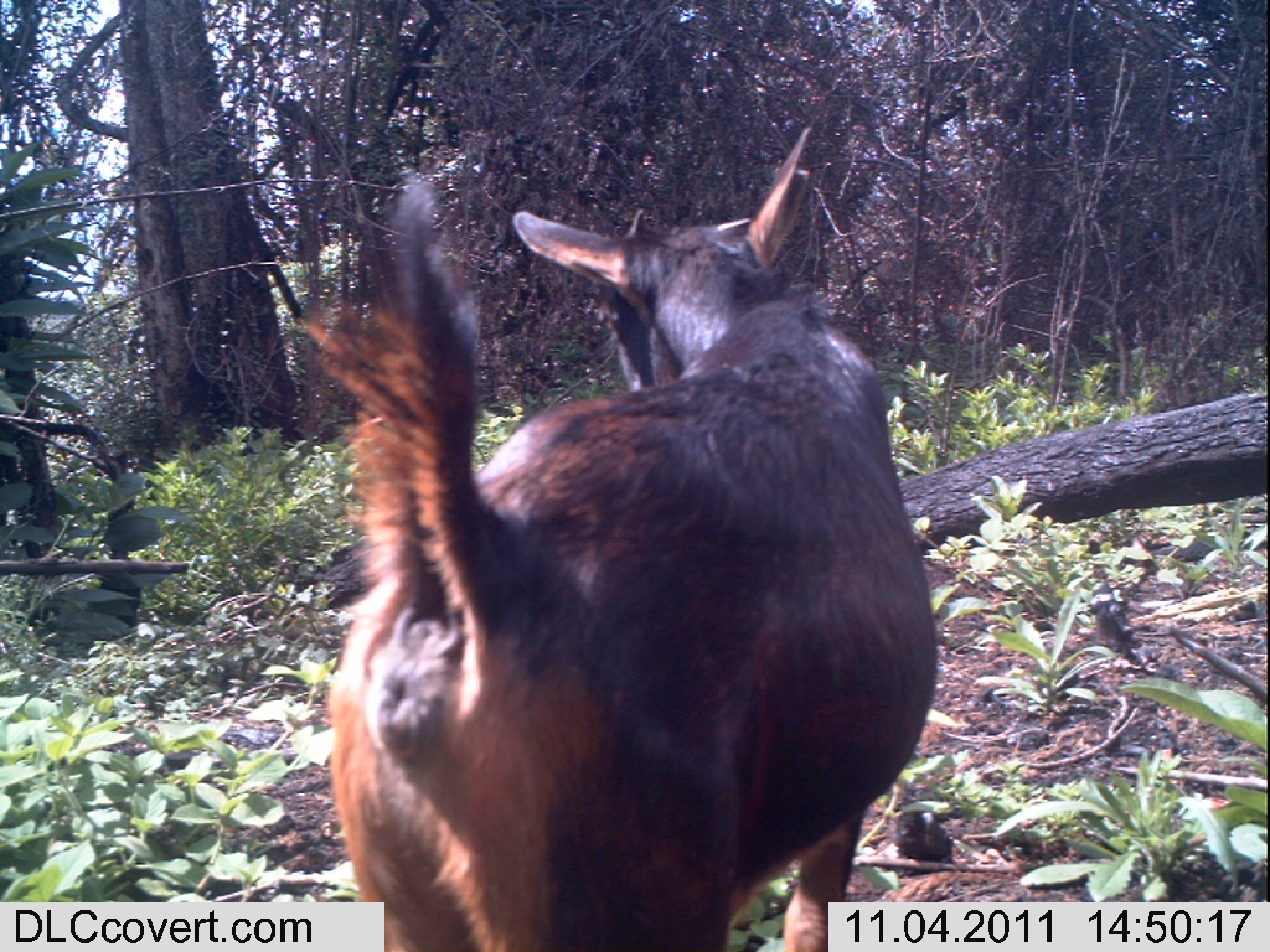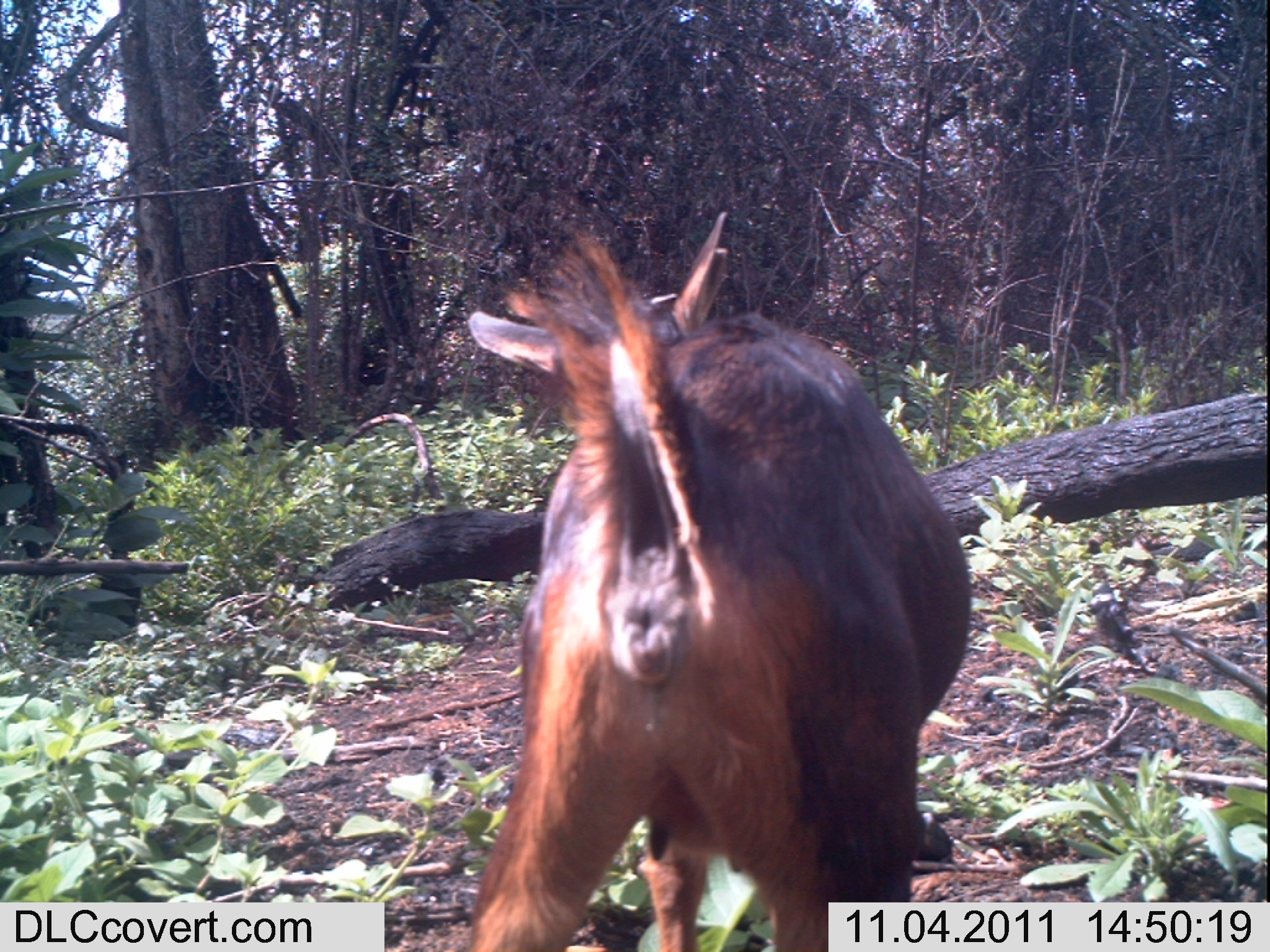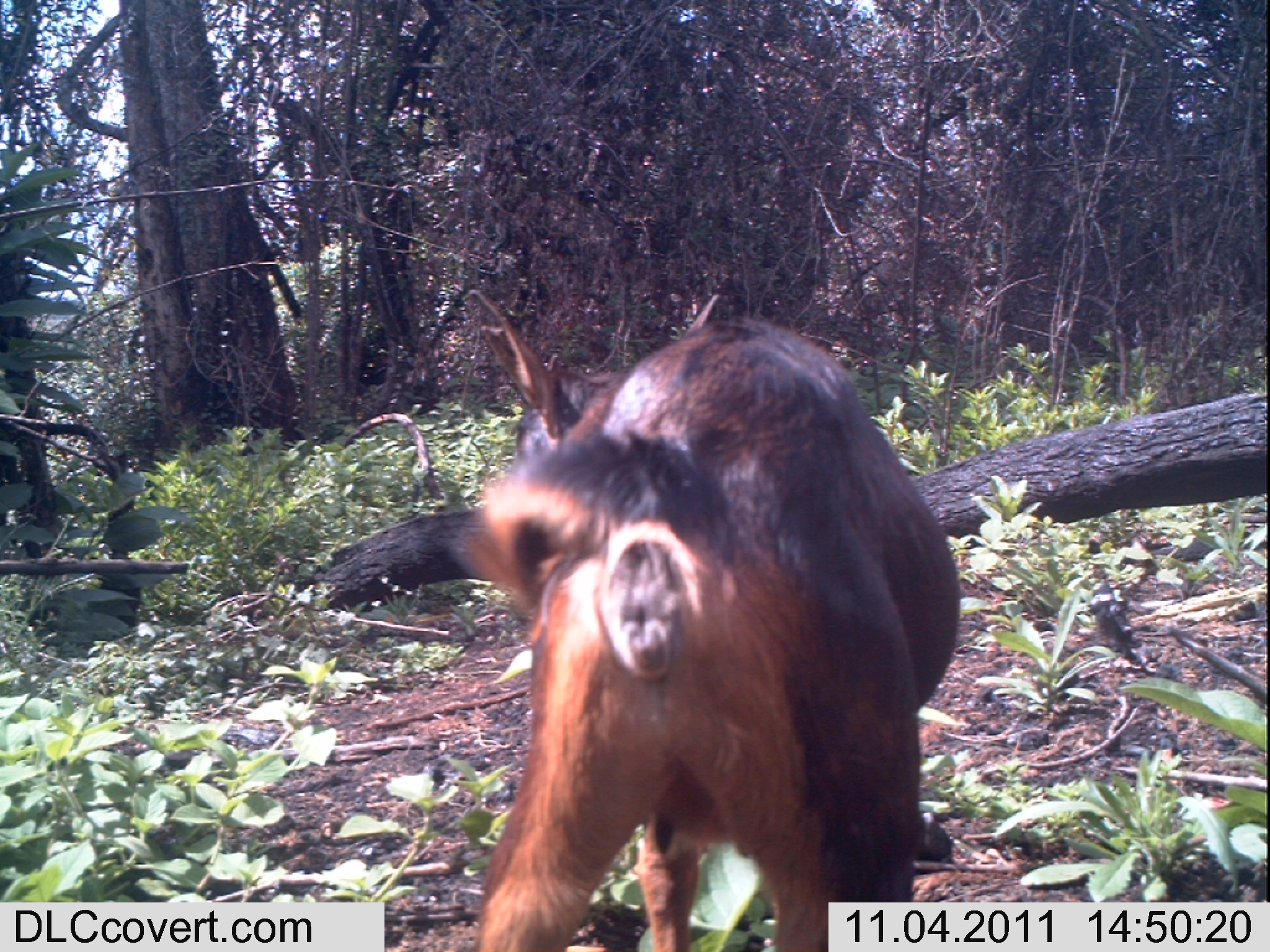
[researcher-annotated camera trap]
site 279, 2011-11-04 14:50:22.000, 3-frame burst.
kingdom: Animalia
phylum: Chordata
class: Mammalia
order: Artiodactyla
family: Bovidae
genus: Capra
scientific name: Capra aegagrus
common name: wild goat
Capra aegagrus (wild goat), count 1.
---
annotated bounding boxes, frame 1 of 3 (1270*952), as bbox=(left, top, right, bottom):
capra aegagrus: bbox=(294, 125, 938, 951)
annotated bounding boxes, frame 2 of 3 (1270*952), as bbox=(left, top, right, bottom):
capra aegagrus: bbox=(466, 210, 971, 950)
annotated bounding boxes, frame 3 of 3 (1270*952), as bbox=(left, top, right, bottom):
capra aegagrus: bbox=(445, 288, 961, 948)